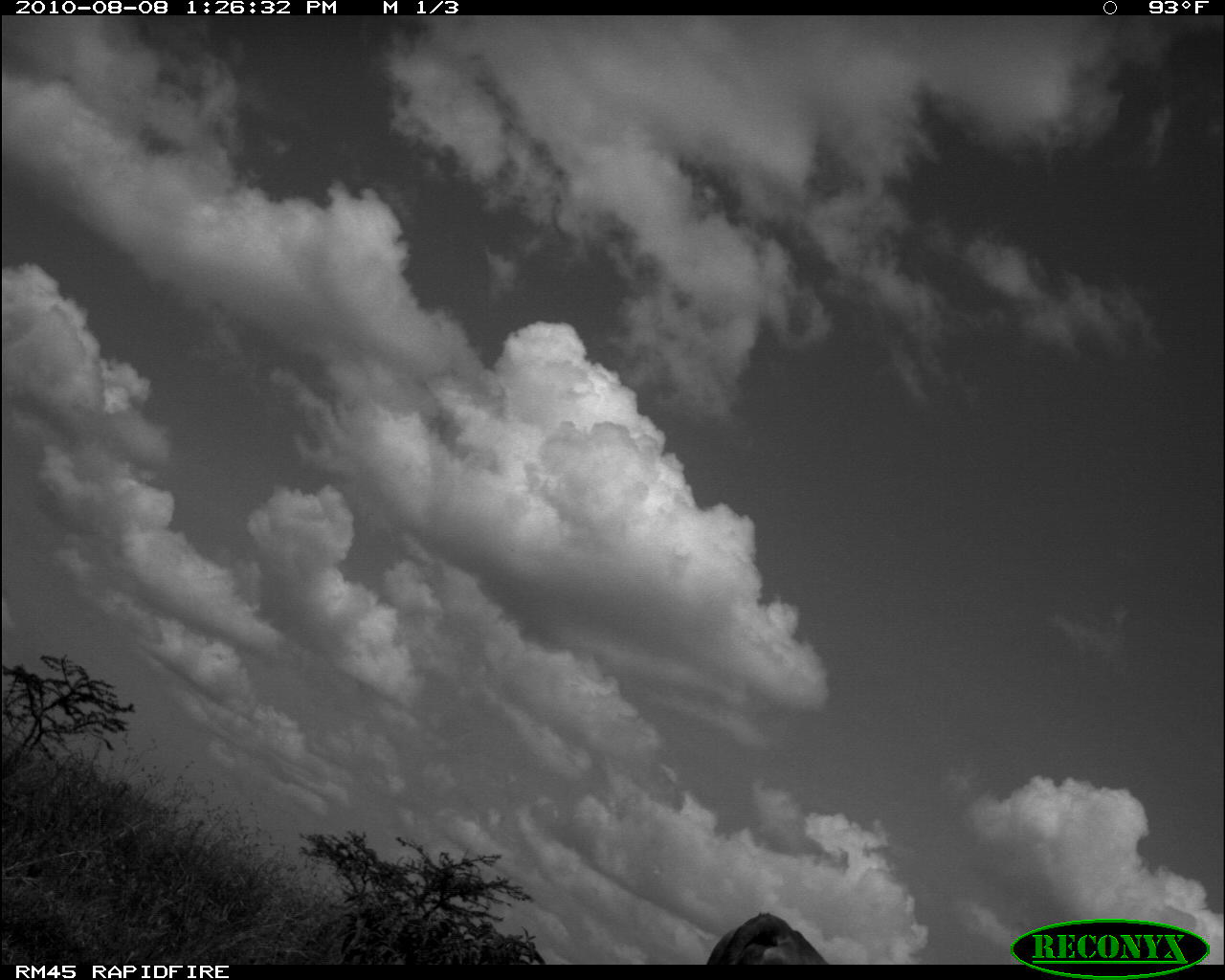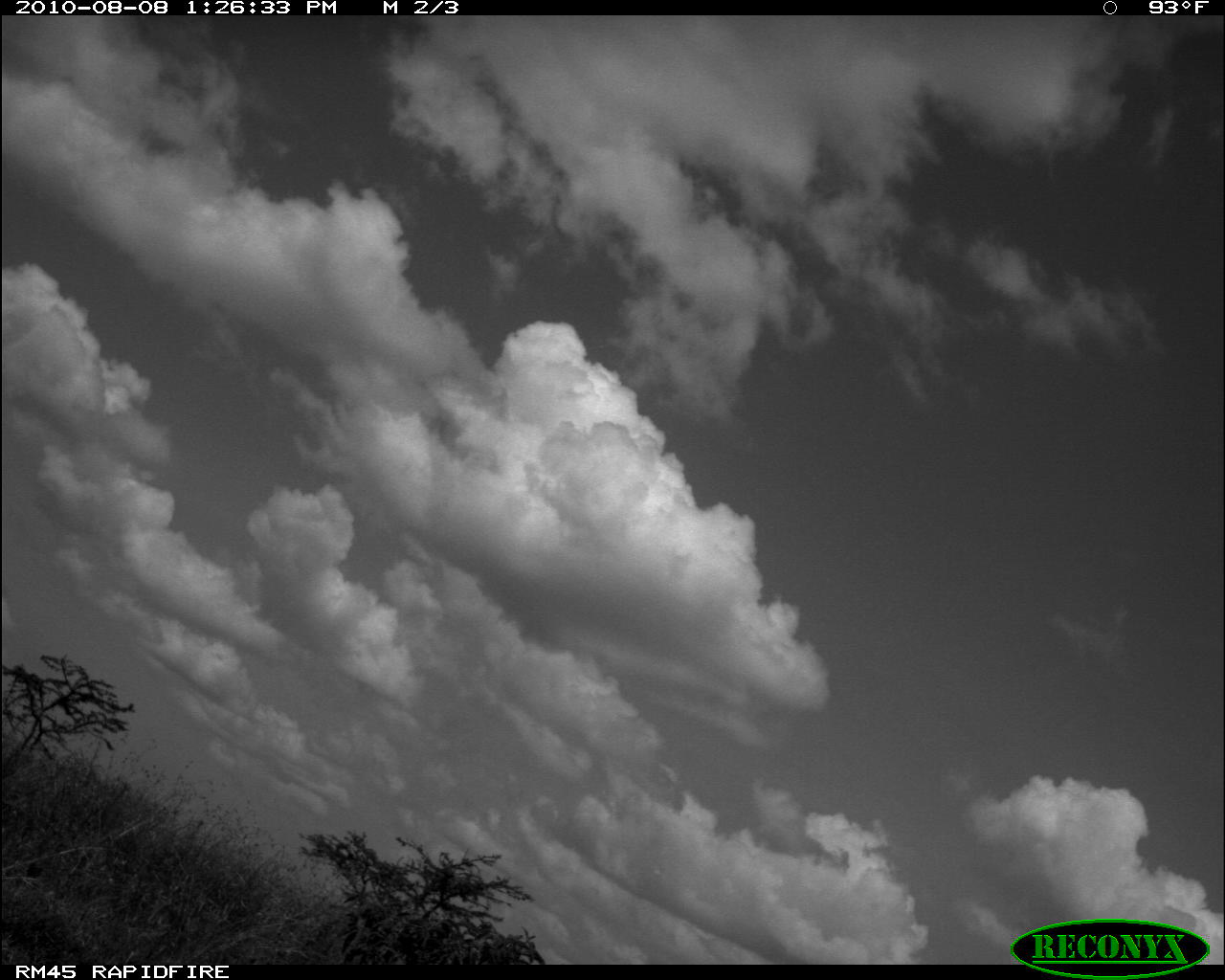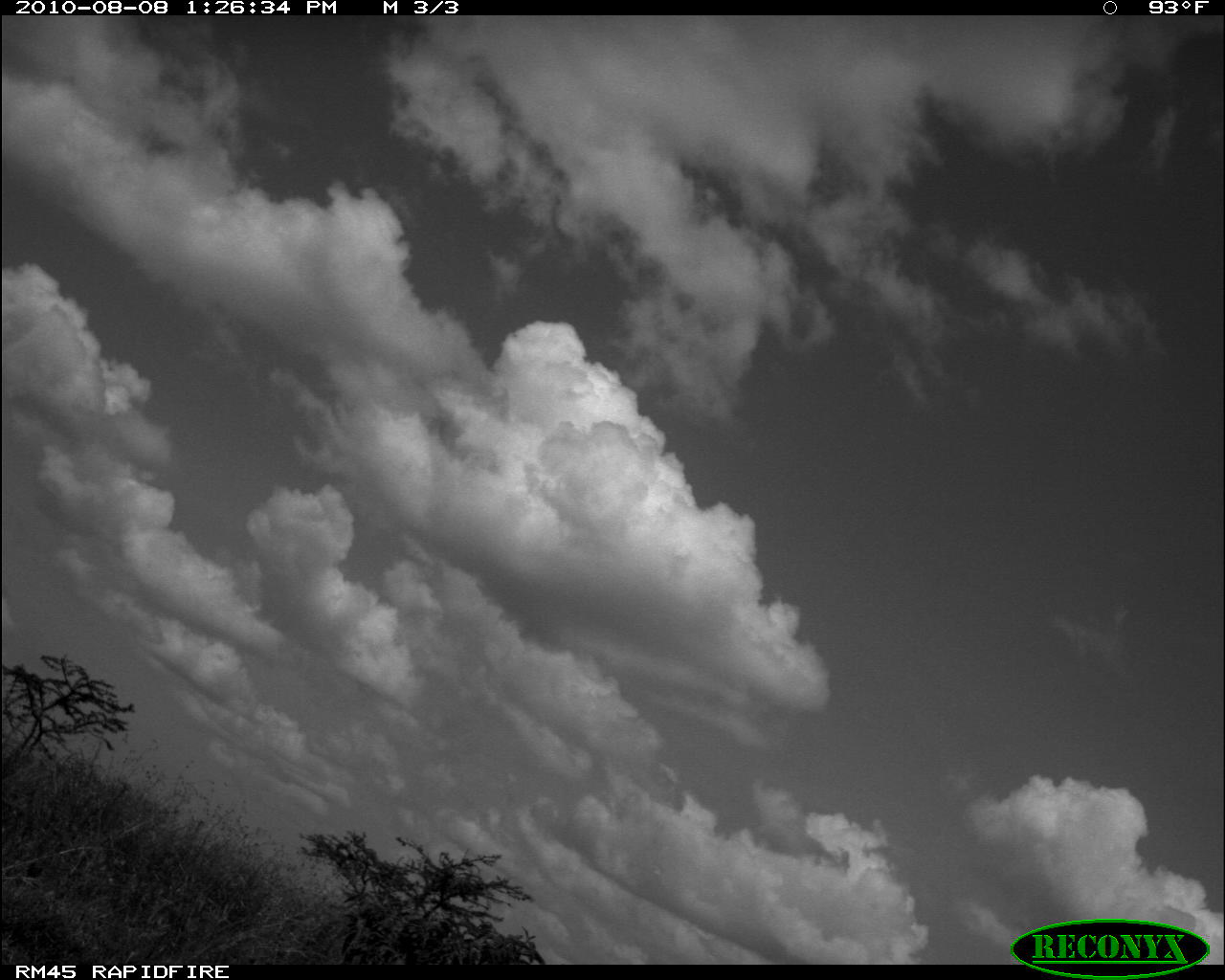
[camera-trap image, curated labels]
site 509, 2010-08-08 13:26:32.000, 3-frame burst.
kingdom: Animalia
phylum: Chordata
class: Mammalia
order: Artiodactyla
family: Bovidae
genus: Bos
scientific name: Bos taurus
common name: domestic cattle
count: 1